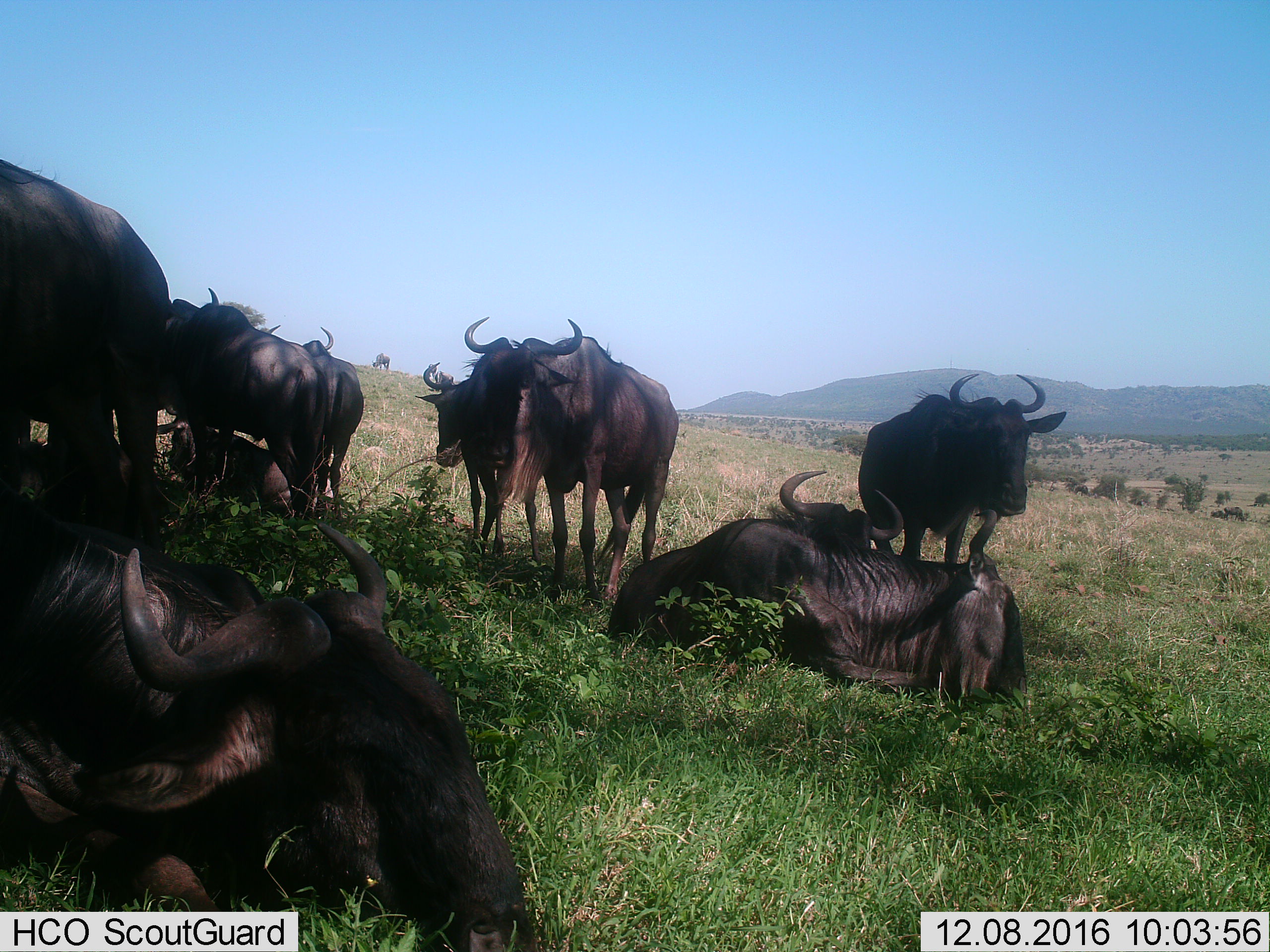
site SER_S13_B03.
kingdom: Animalia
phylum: Chordata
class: Mammalia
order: Artiodactyla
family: Bovidae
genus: Connochaetes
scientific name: Connochaetes taurinus taurinus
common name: blue wildebeest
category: wildebeestblue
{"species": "wildebeestblue (blue wildebeest) (Connochaetes taurinus taurinus)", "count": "11-50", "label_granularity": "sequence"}